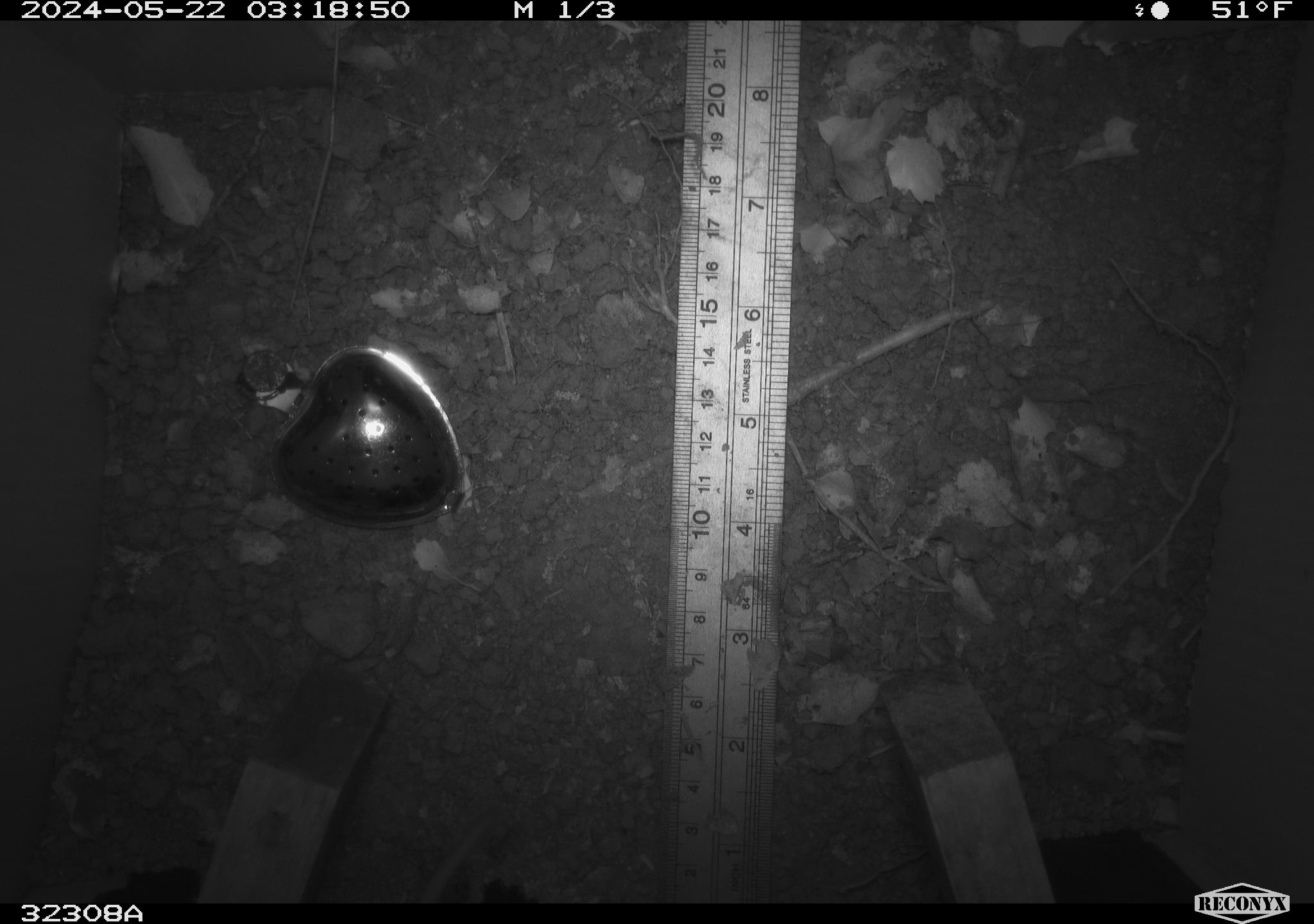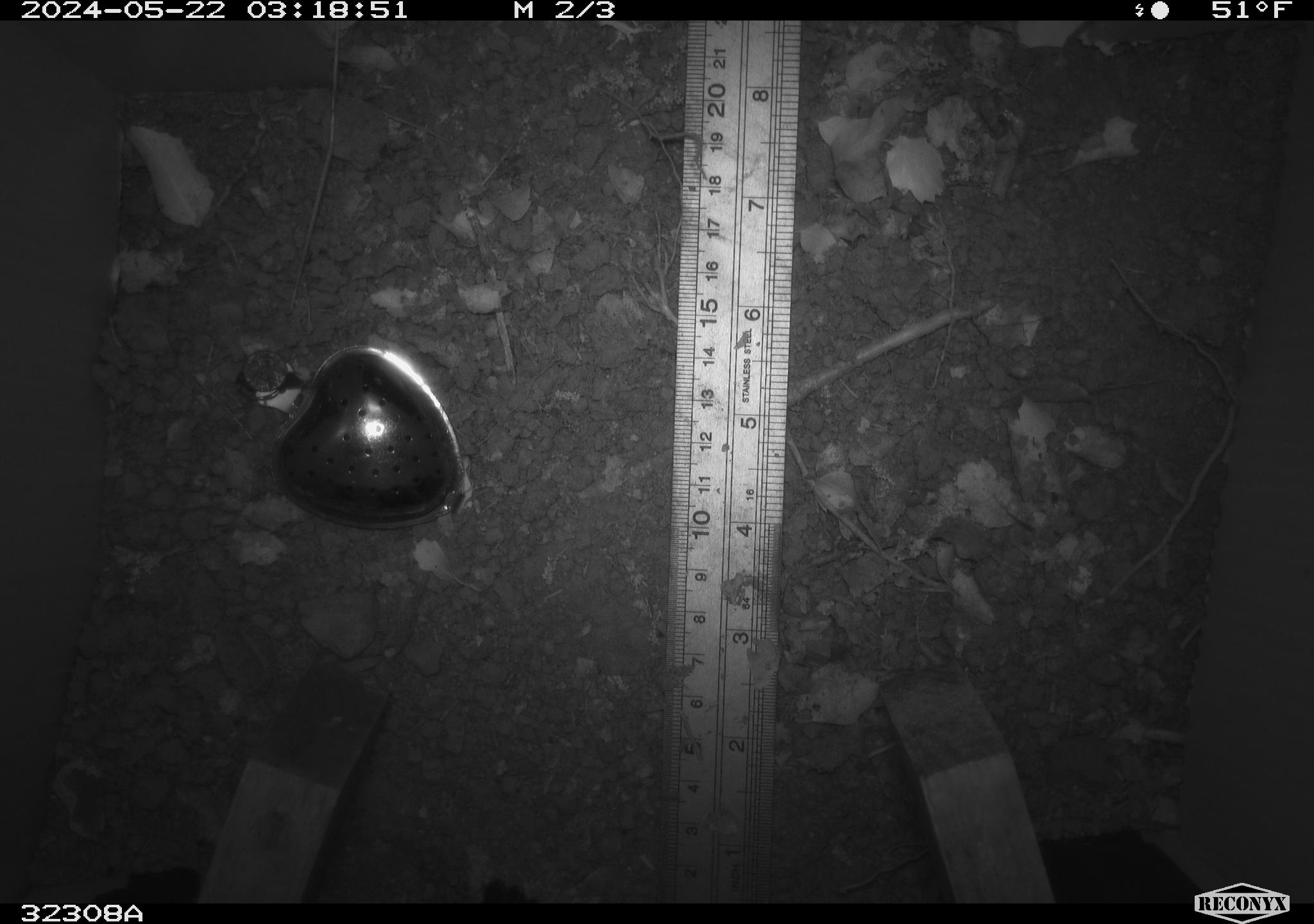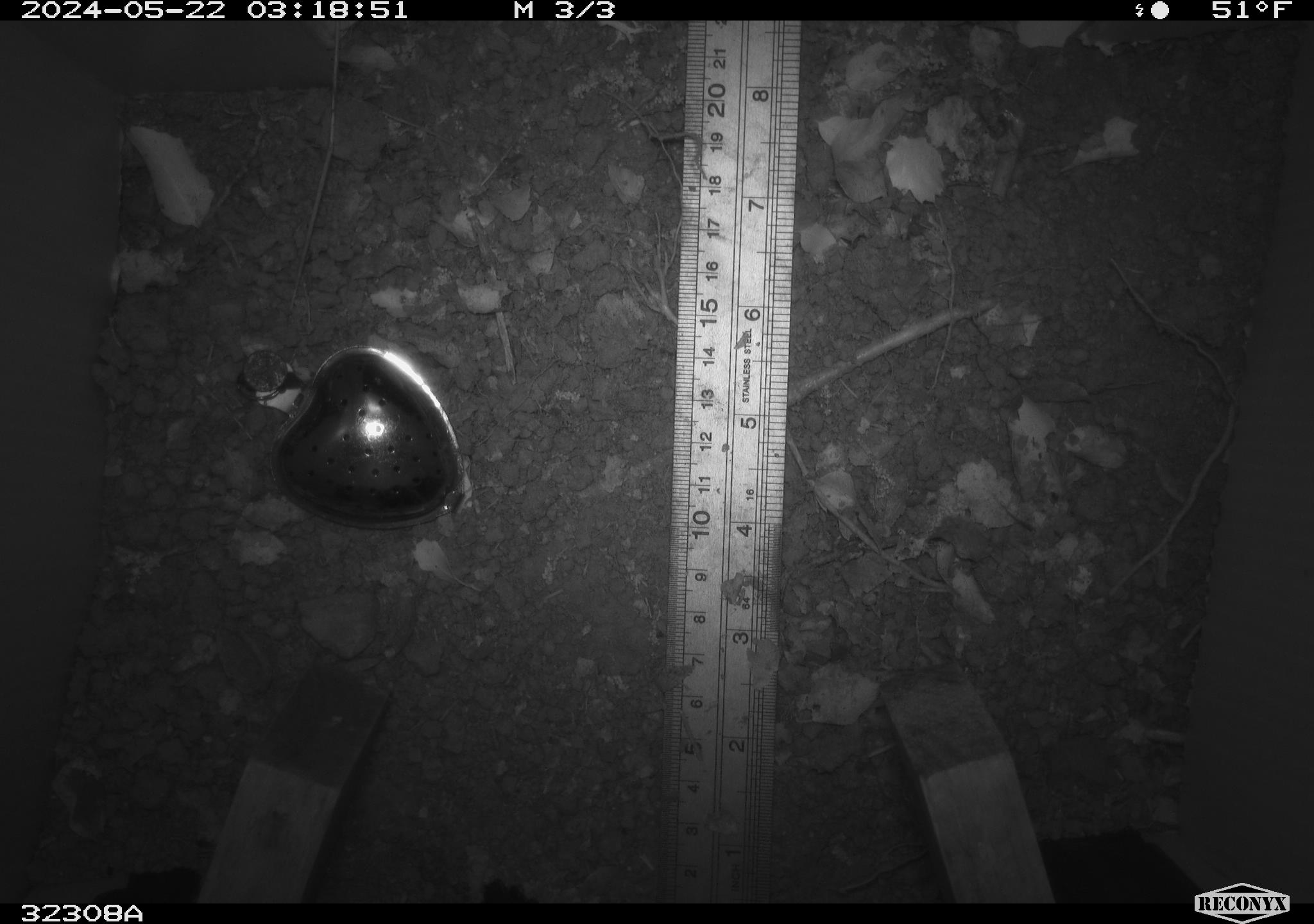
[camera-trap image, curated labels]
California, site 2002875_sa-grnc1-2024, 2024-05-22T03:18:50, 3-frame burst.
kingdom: Animalia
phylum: Chordata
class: Mammalia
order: Rodentia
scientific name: Rodentia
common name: rodent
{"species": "rodent (Rodentia)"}